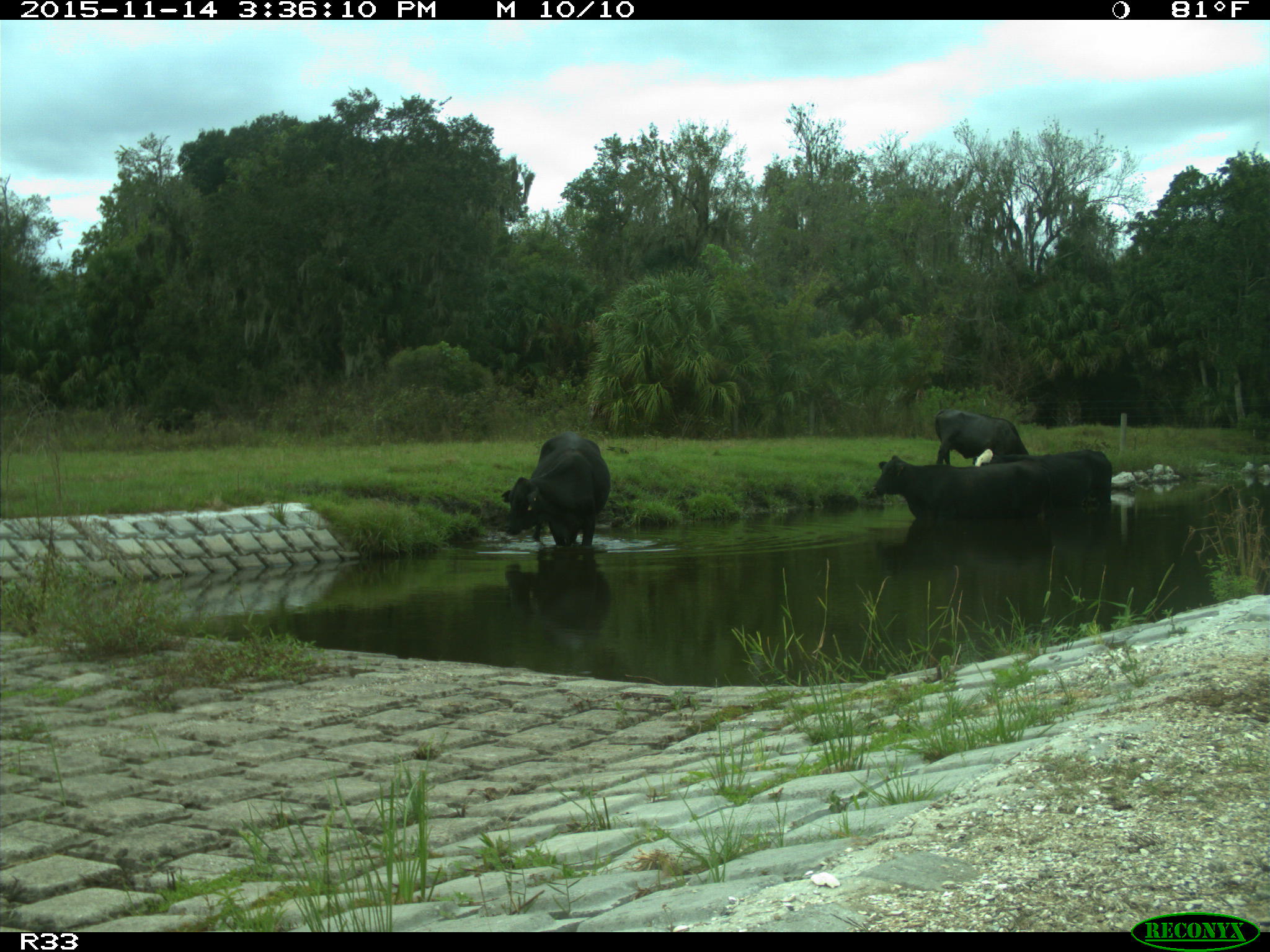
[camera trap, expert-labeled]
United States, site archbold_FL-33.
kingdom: Animalia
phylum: Chordata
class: Mammalia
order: Artiodactyla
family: Bovidae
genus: Bos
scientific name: Bos taurus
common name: domestic cow